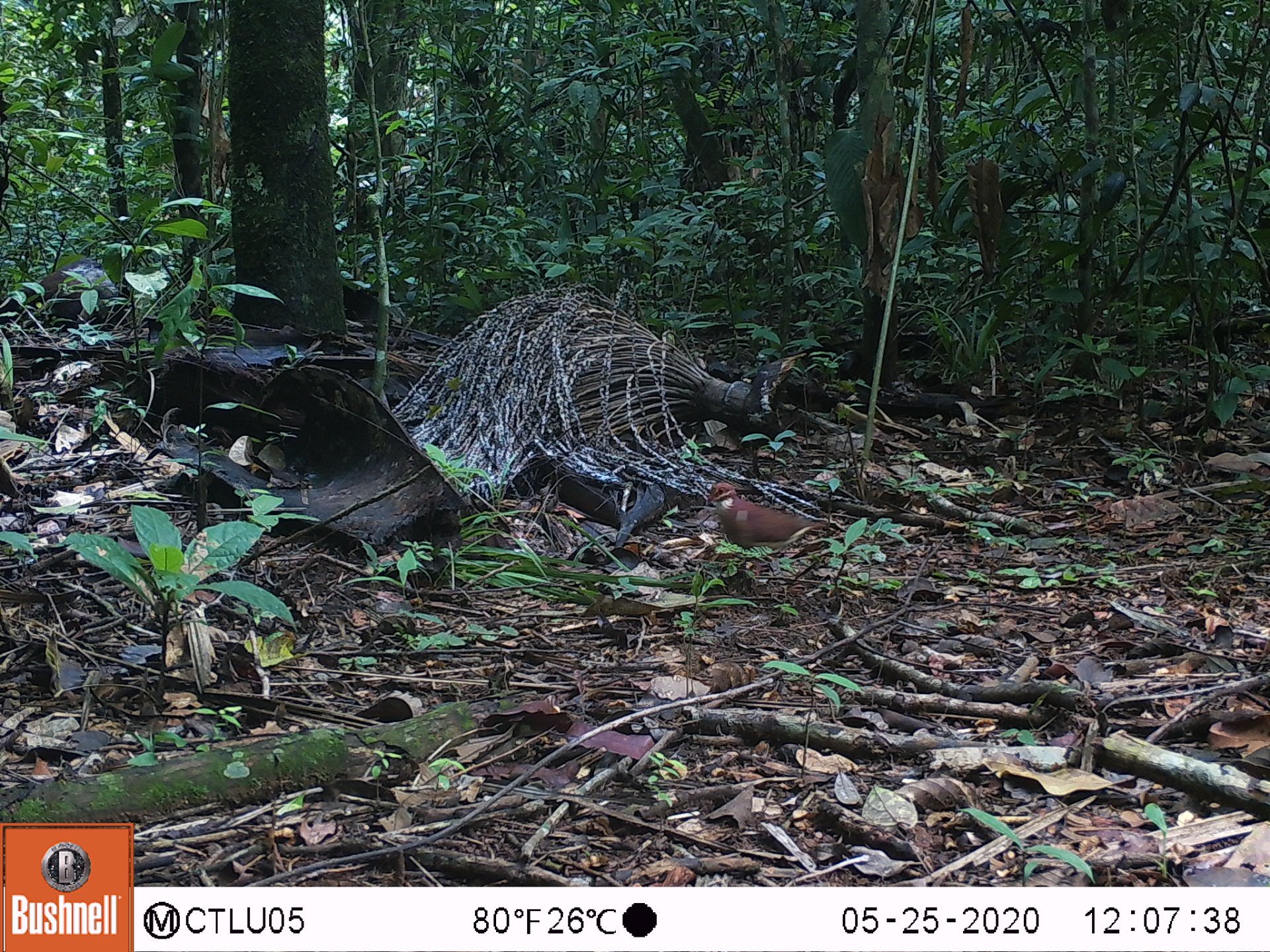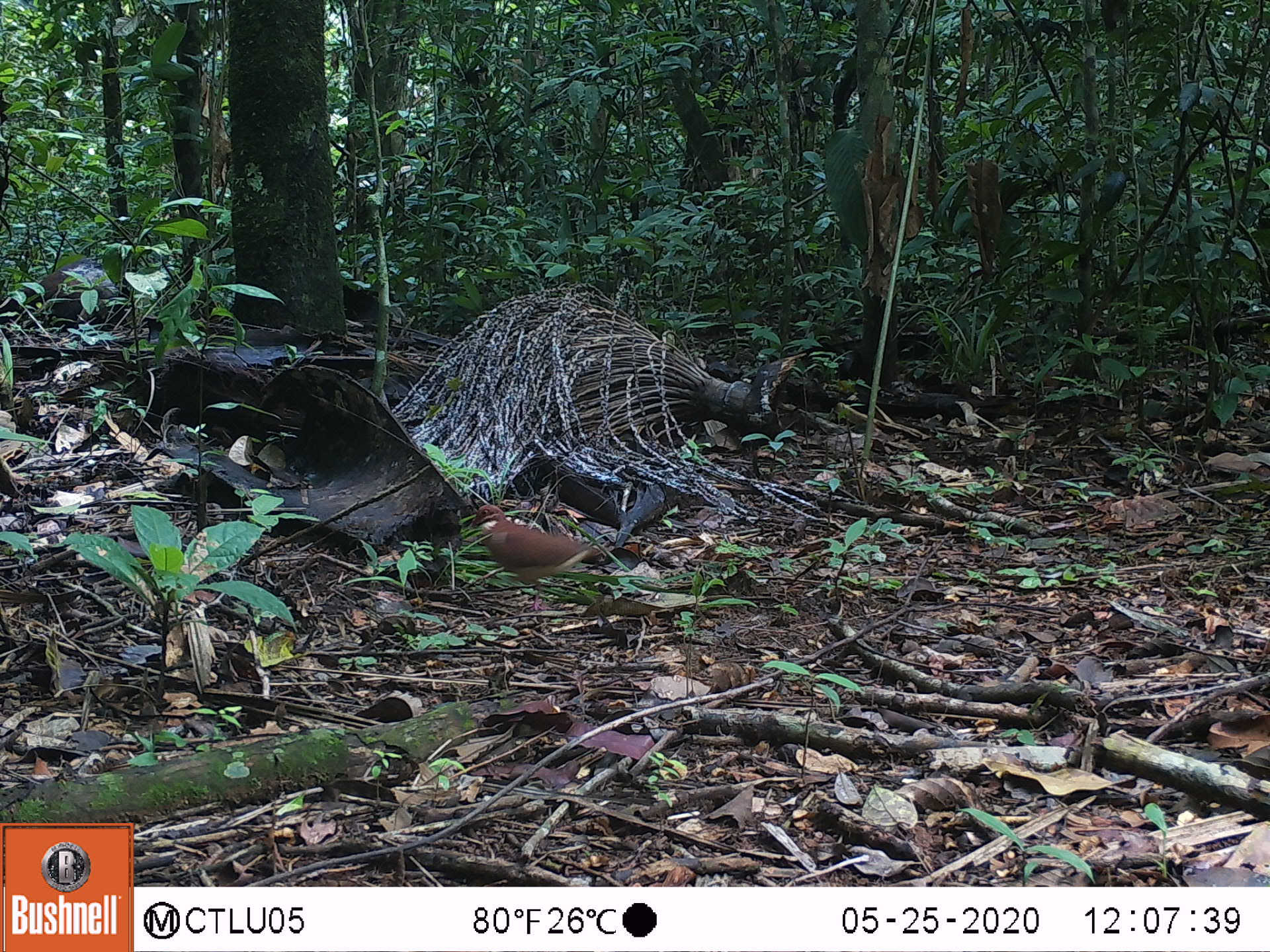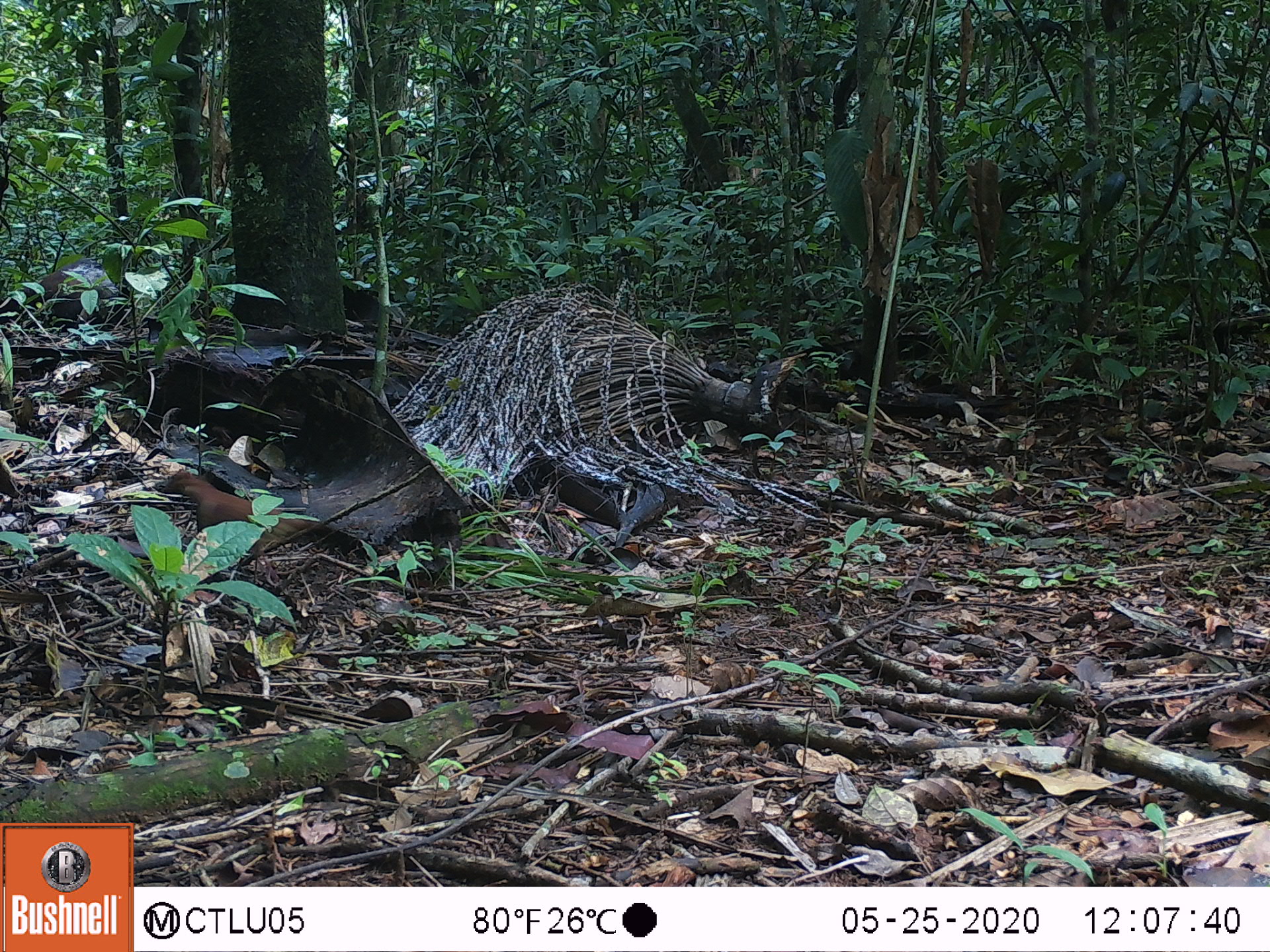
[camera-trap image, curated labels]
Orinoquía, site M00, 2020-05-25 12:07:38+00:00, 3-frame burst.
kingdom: Animalia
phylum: Chordata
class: Aves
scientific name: Aves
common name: bird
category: unknown bird